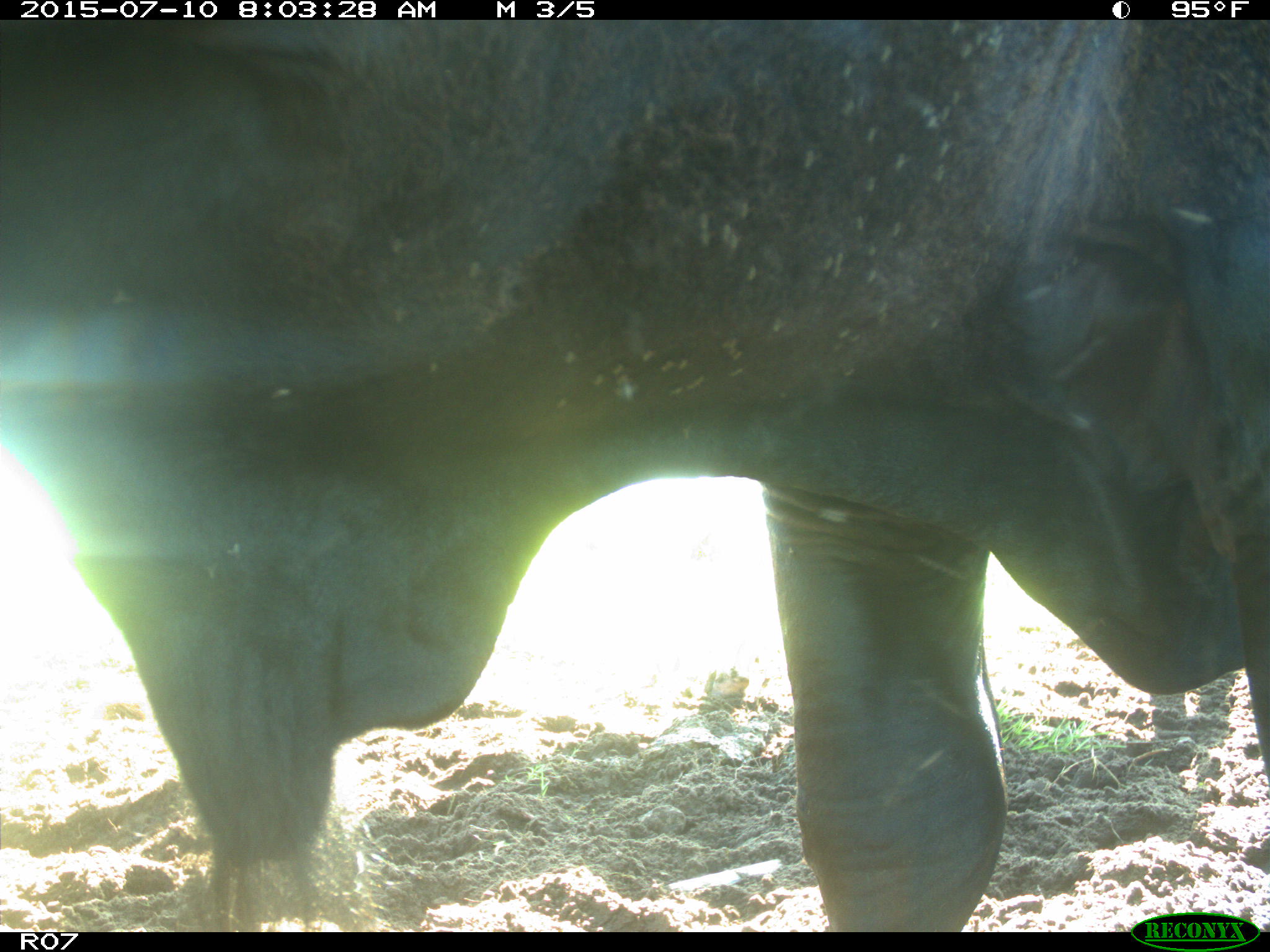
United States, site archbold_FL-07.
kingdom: Animalia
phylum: Chordata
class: Mammalia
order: Artiodactyla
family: Bovidae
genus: Bos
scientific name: Bos taurus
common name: domestic cow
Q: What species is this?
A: Bos taurus (domestic cow).